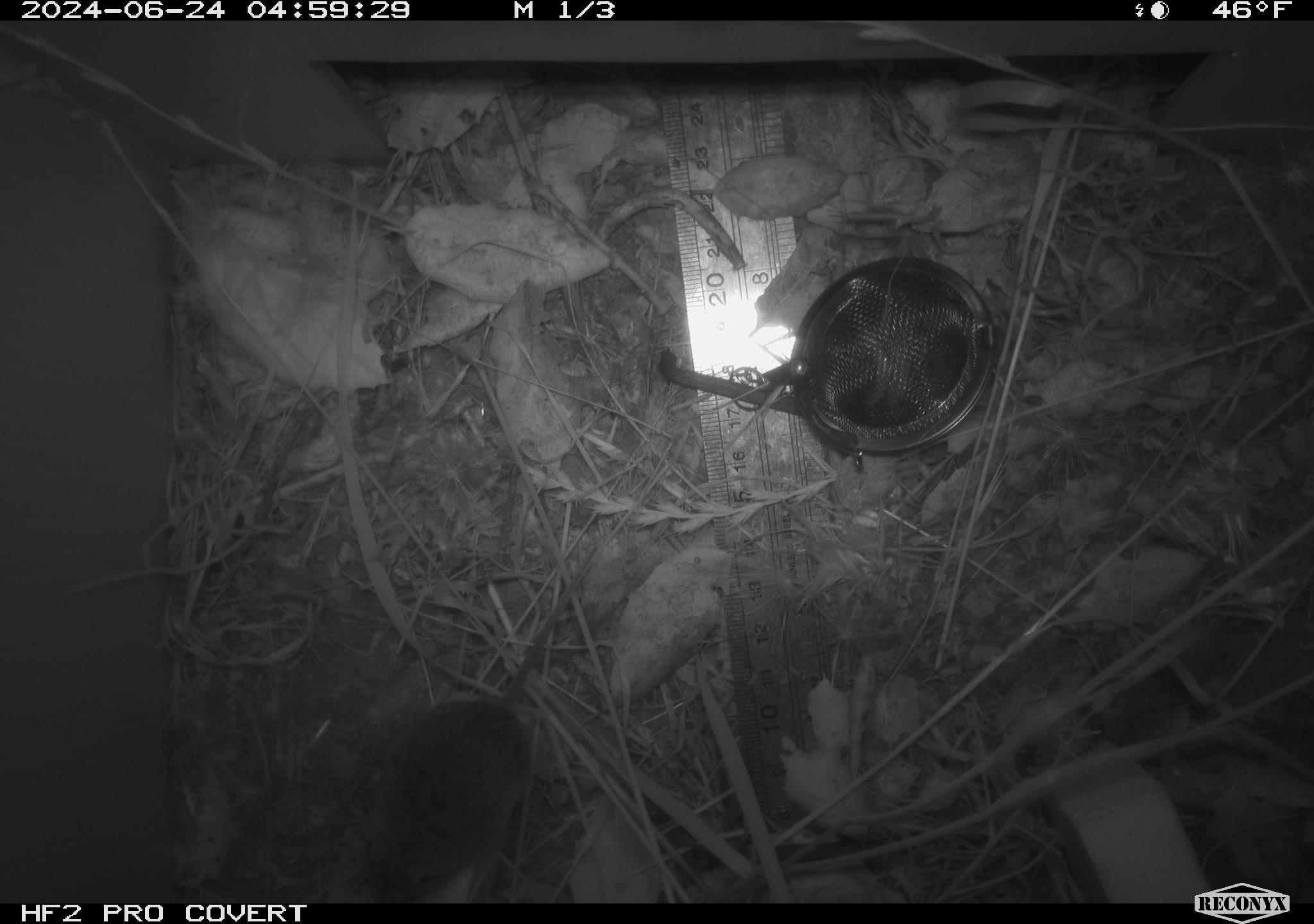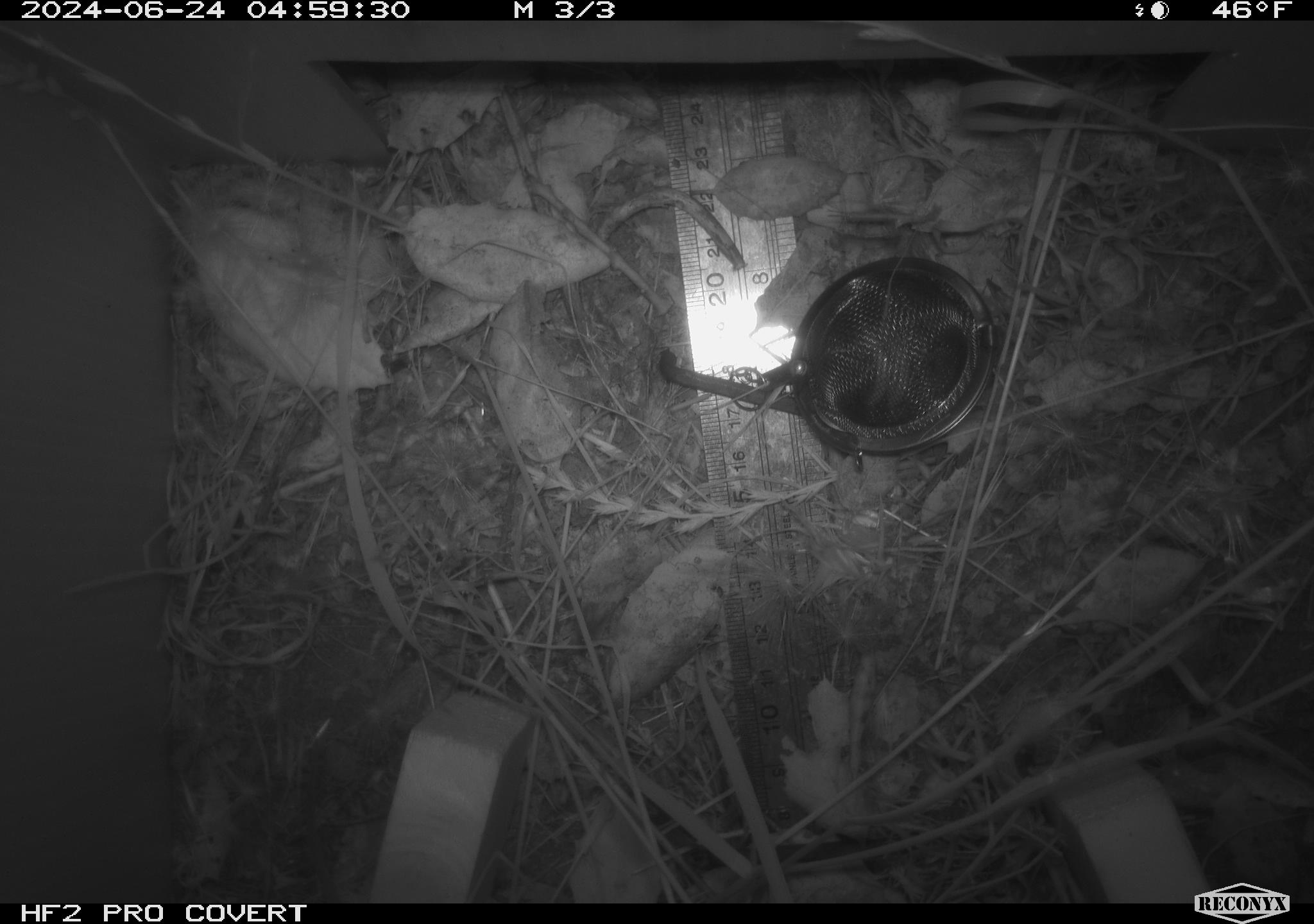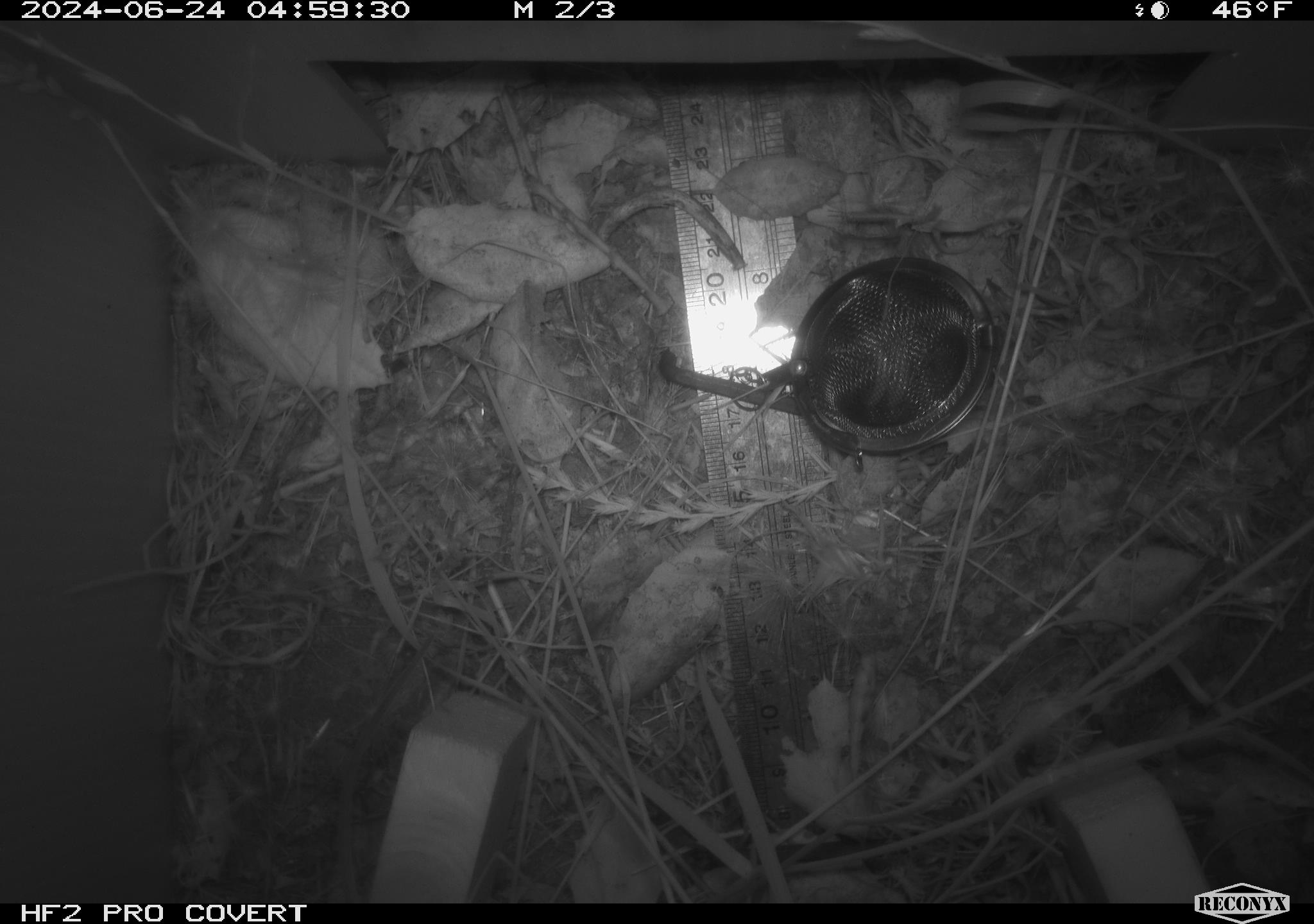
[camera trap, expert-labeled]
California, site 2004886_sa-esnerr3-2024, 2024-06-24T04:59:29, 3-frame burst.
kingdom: Animalia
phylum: Chordata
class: Mammalia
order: Rodentia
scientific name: Rodentia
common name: rodent